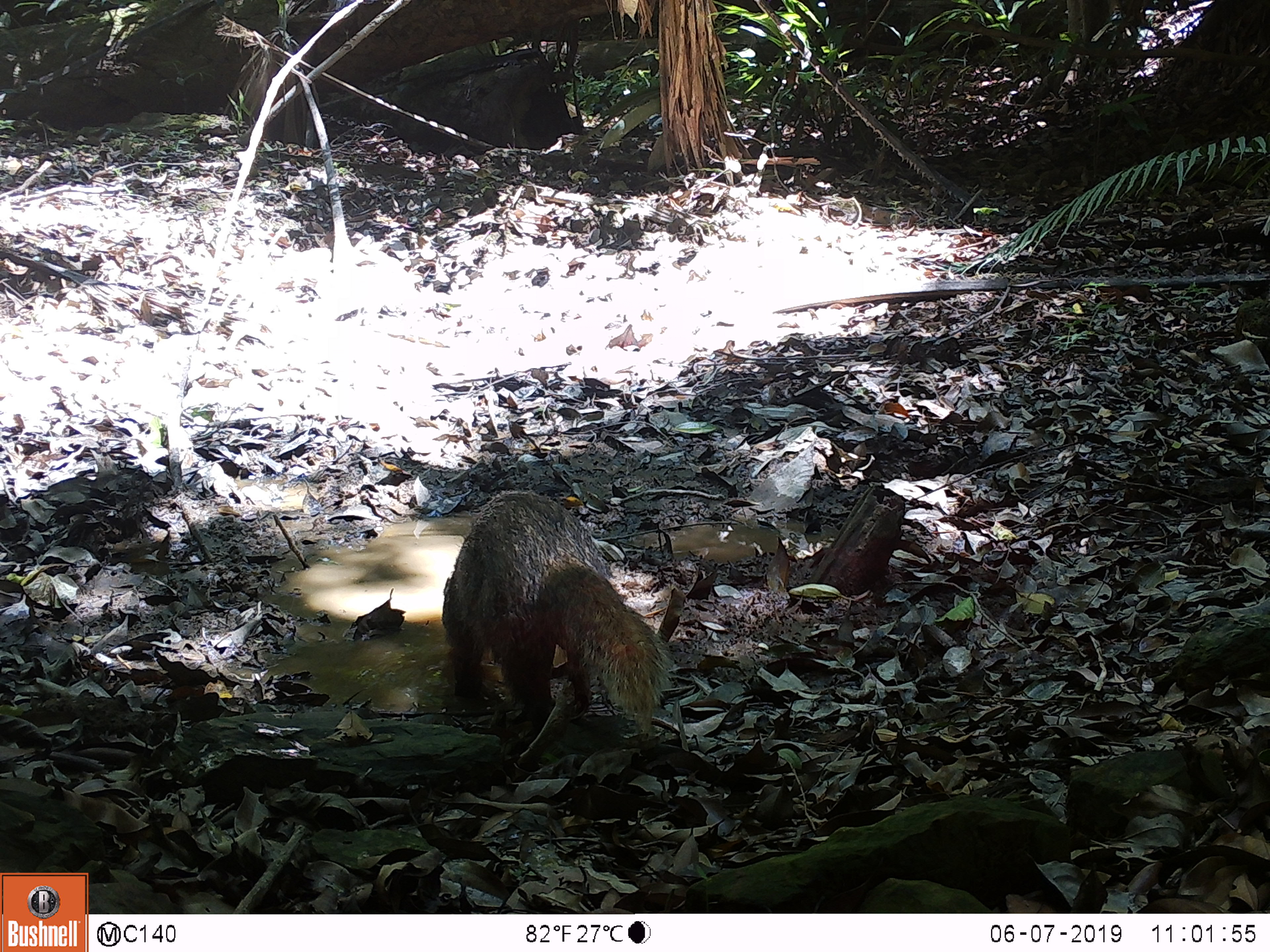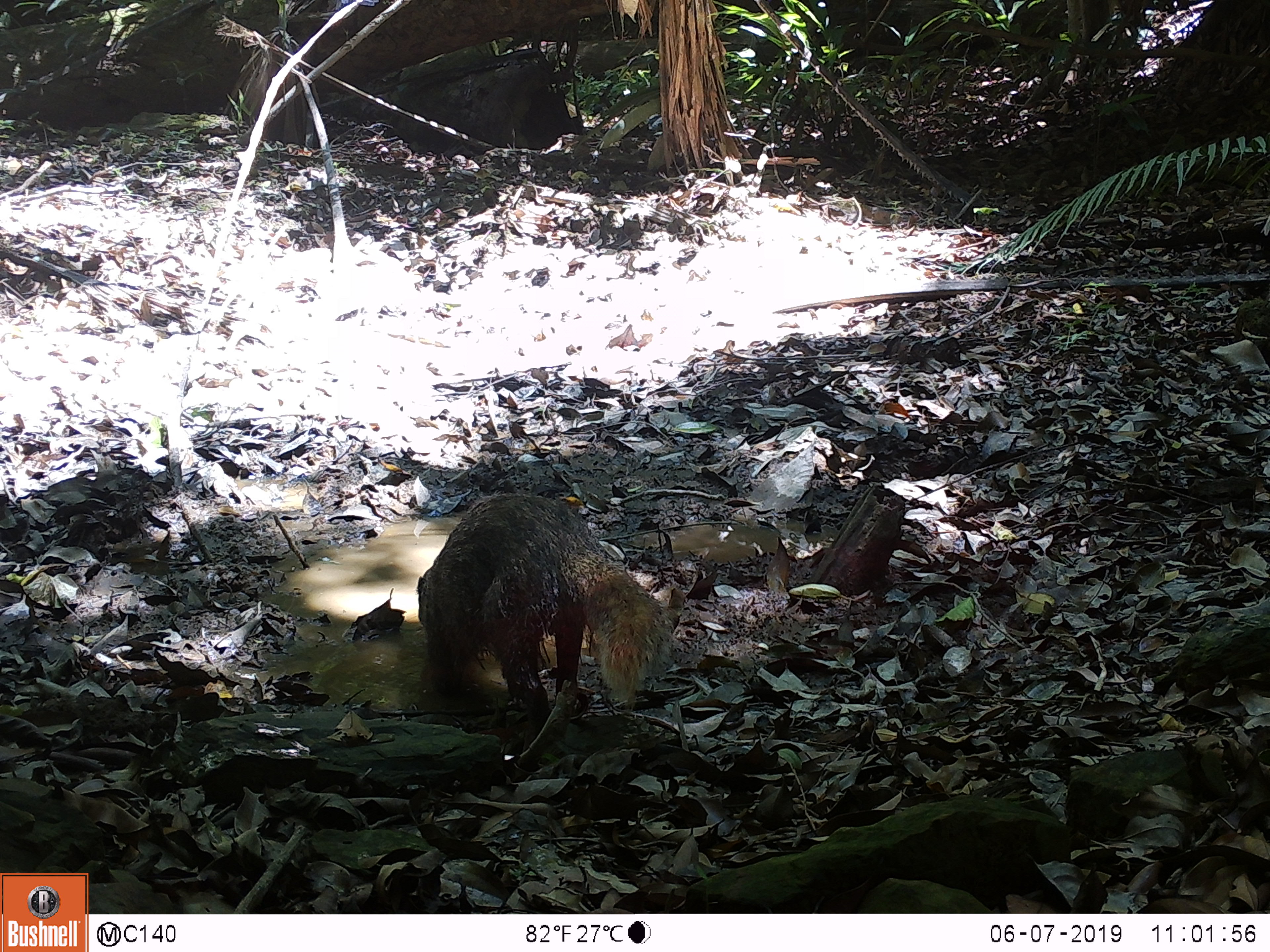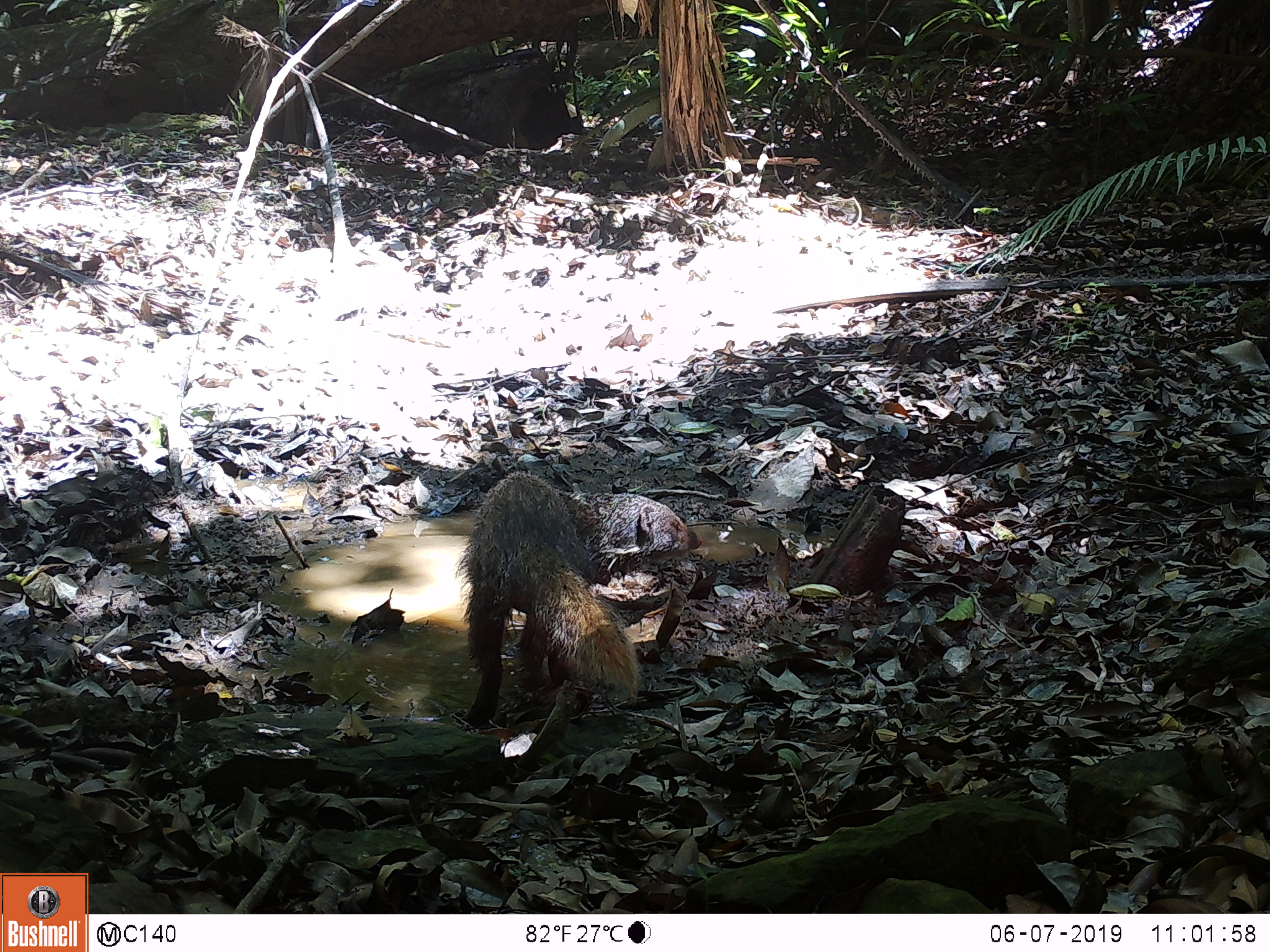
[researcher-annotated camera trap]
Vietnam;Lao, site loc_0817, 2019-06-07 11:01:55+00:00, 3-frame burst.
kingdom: Animalia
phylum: Chordata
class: Mammalia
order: Carnivora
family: Herpestidae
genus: Urva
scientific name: Urva urva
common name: crab-eating mongoose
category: crab eating mongoose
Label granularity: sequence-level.